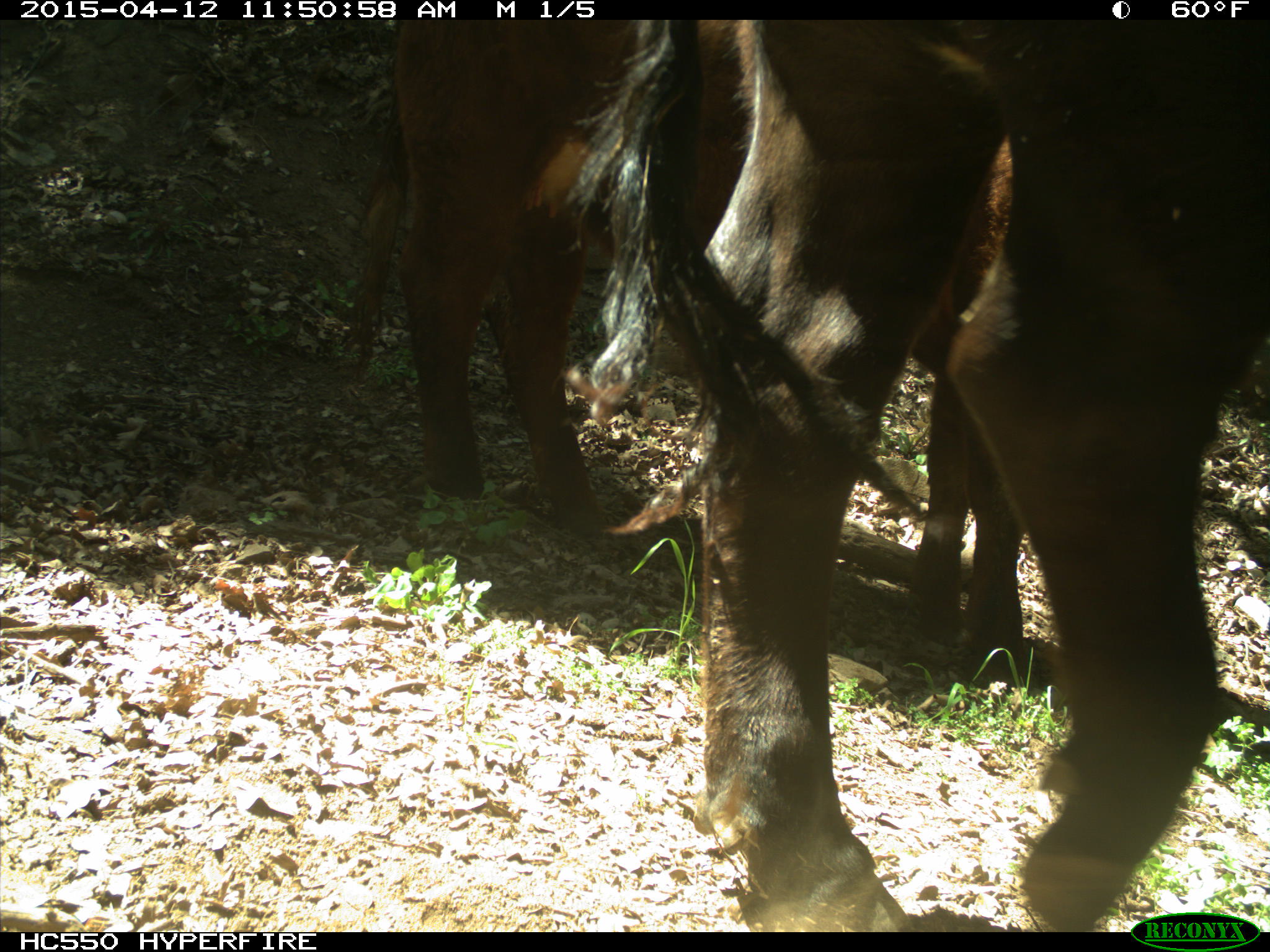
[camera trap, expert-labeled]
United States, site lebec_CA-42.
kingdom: Animalia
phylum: Chordata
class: Mammalia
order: Artiodactyla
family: Bovidae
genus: Bos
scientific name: Bos taurus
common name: domestic cow